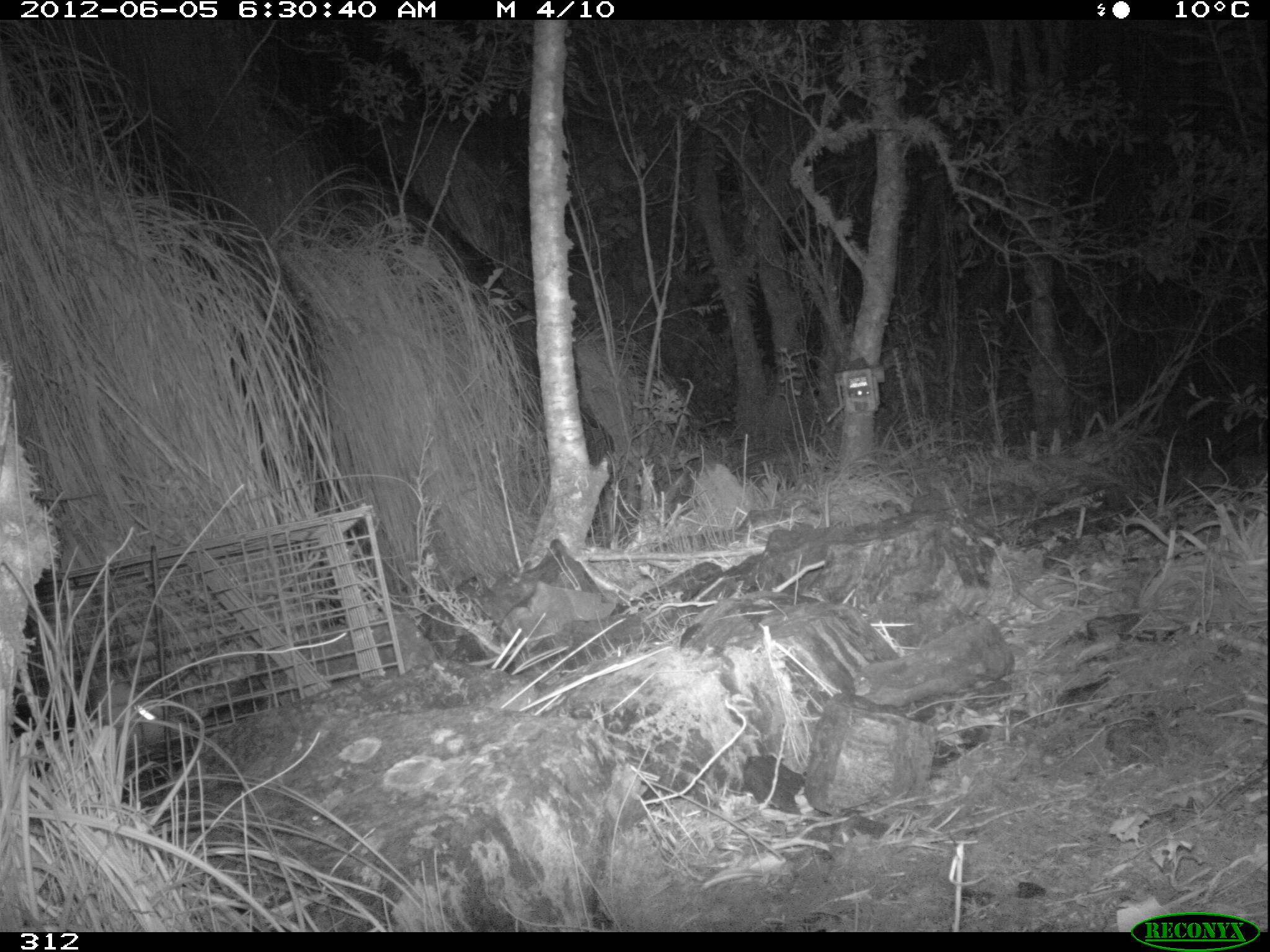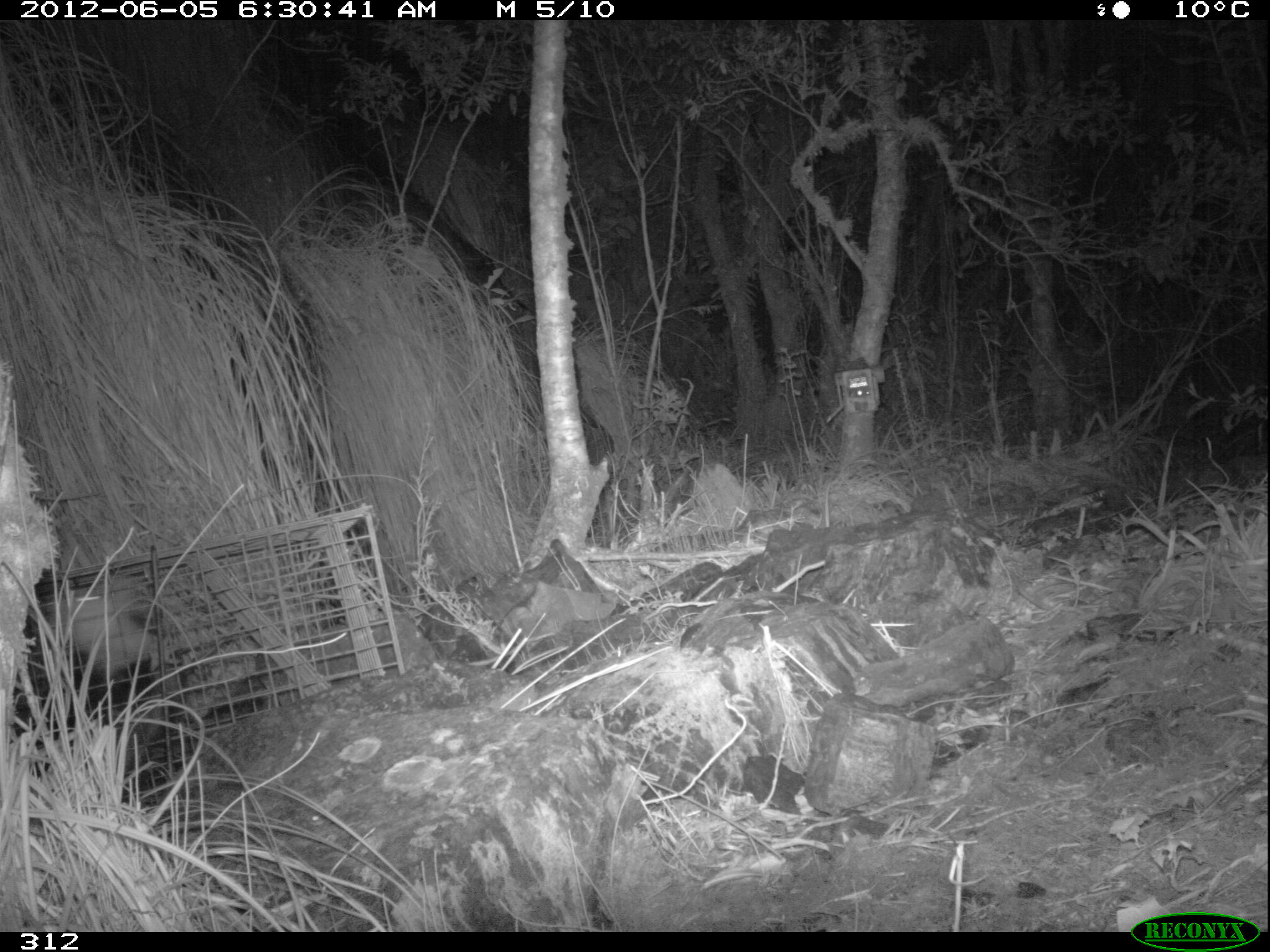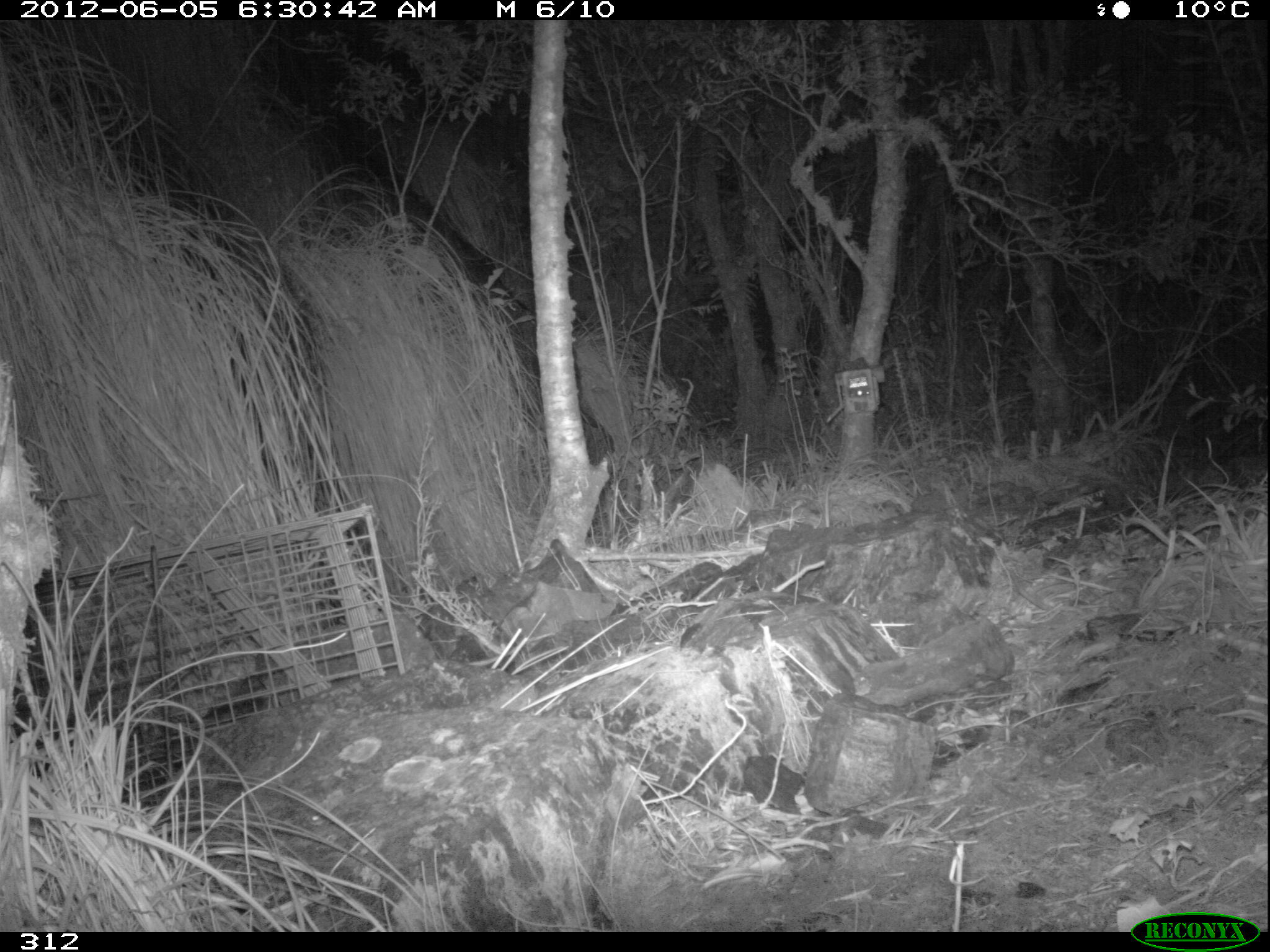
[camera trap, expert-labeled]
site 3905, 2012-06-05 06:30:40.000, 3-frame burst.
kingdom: Animalia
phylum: Chordata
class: Mammalia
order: Didelphimorphia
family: Didelphidae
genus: Didelphis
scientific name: Didelphis pernigra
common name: andean white-eared opossum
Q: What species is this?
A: Didelphis pernigra (andean white-eared opossum).